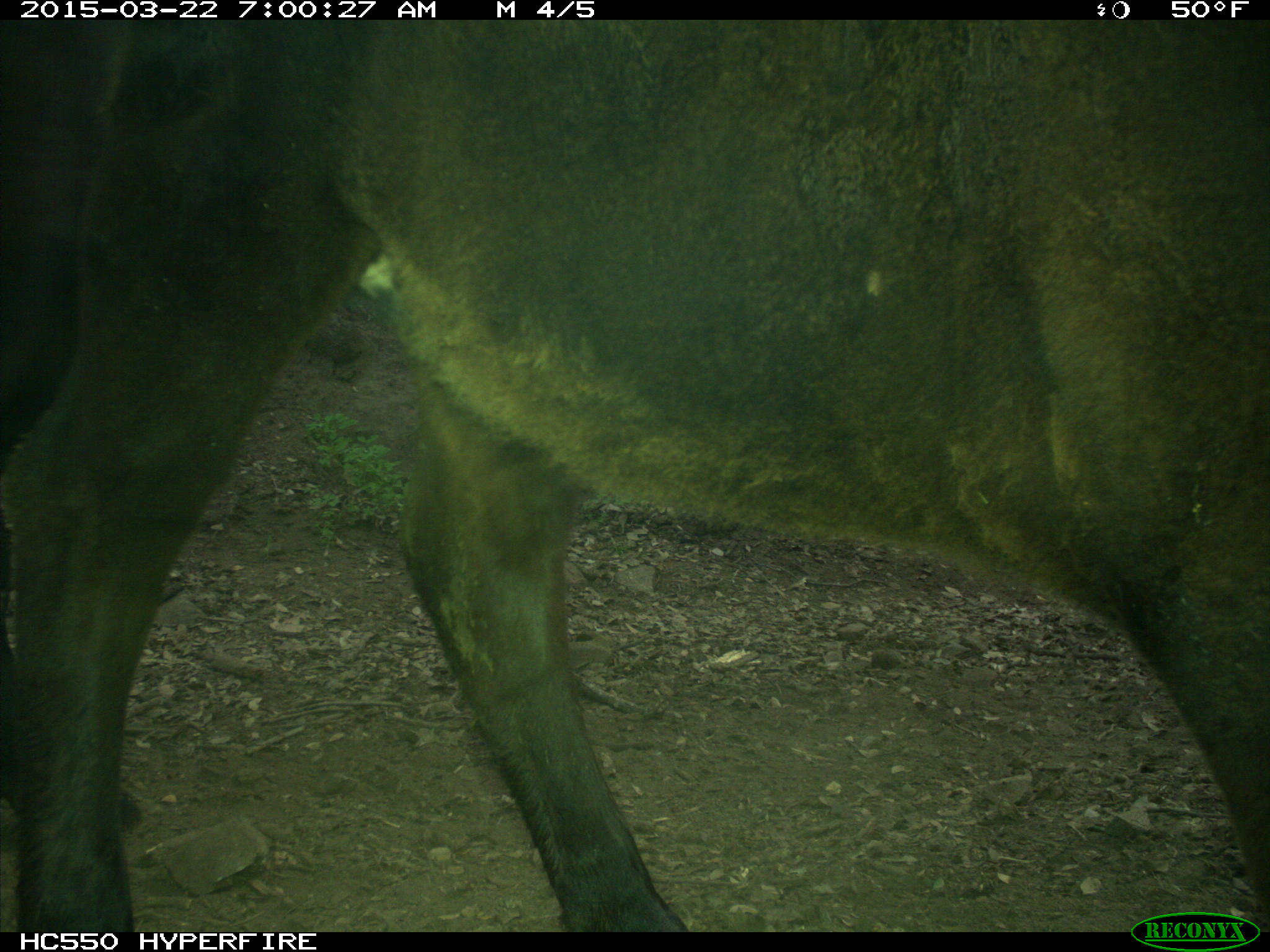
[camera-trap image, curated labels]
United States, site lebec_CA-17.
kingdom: Animalia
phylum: Chordata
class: Mammalia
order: Artiodactyla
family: Bovidae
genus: Bos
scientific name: Bos taurus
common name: domestic cow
Bos taurus (domestic cow).